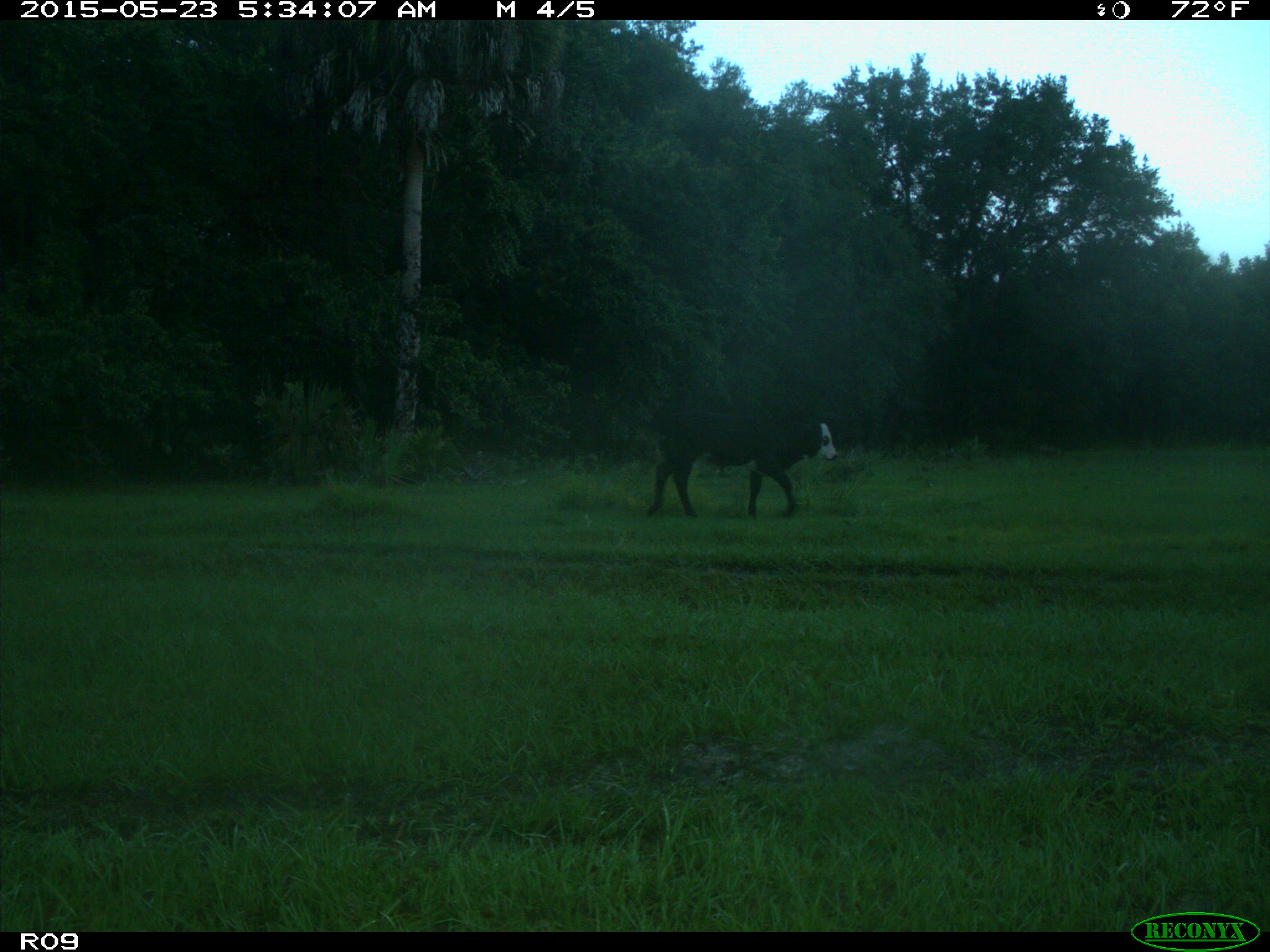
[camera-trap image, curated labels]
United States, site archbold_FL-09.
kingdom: Animalia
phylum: Chordata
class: Mammalia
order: Artiodactyla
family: Bovidae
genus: Bos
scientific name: Bos taurus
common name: domestic cow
Bos taurus (domestic cow).